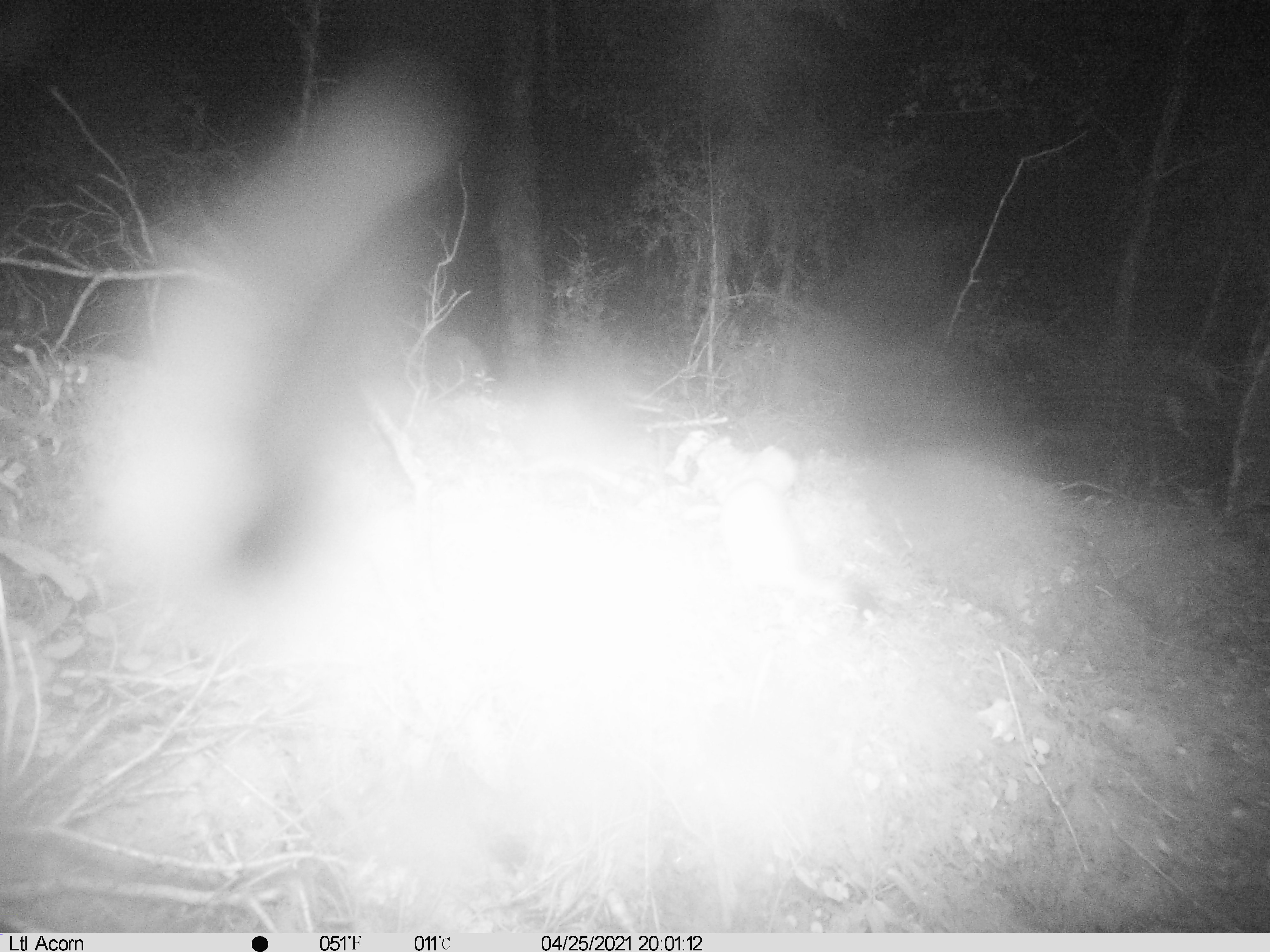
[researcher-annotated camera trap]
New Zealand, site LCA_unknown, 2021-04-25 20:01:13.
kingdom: Animalia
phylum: Chordata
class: Mammalia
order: Carnivora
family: Mustelidae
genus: Mustela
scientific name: Mustela erminea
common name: stoat